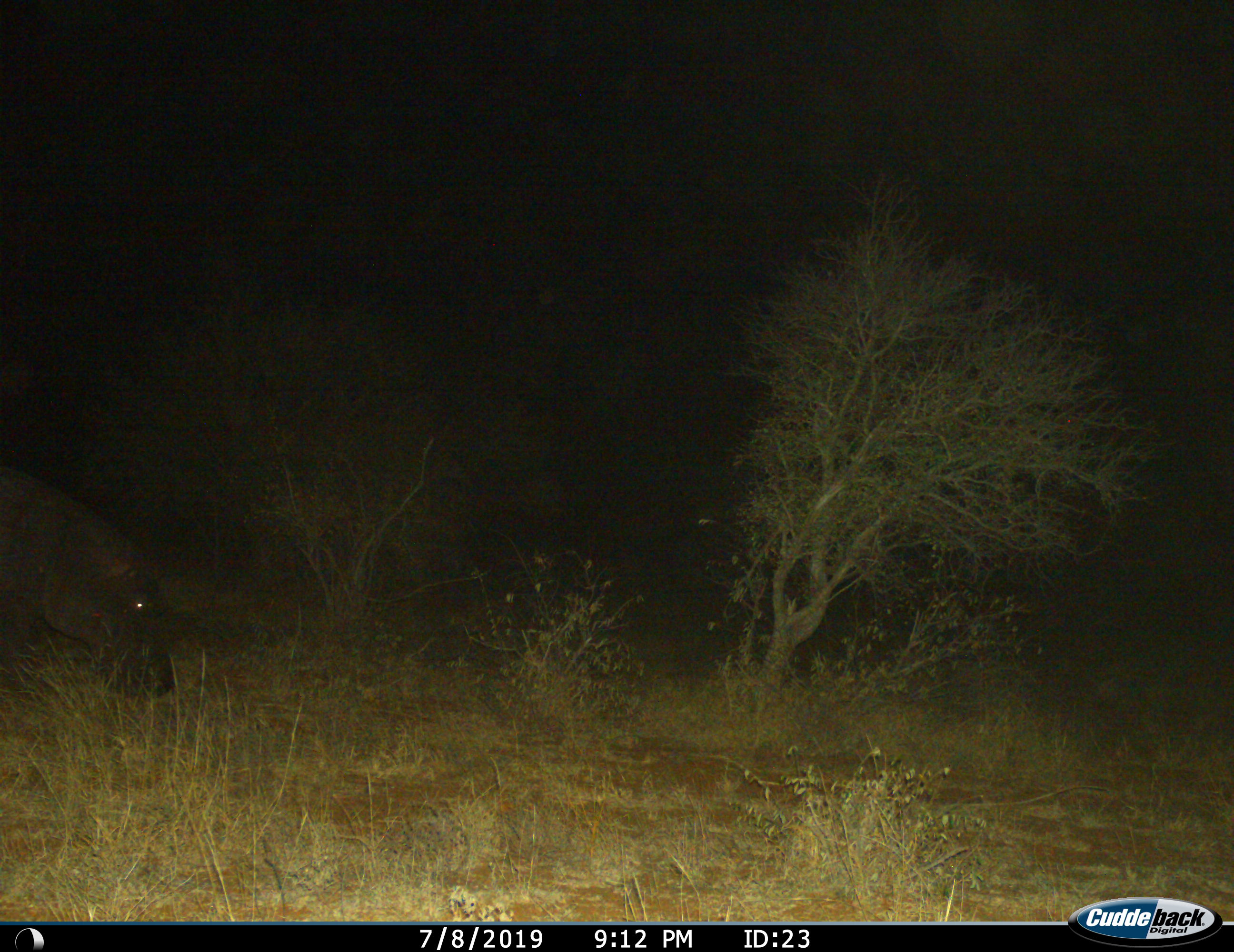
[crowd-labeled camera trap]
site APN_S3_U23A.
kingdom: Animalia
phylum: Chordata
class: Mammalia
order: Artiodactyla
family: Hippopotamidae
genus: Hippopotamus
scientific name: Hippopotamus amphibius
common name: hippopotamus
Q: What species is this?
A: Hippopotamus (Hippopotamus amphibius).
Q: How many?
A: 1.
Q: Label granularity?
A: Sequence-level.